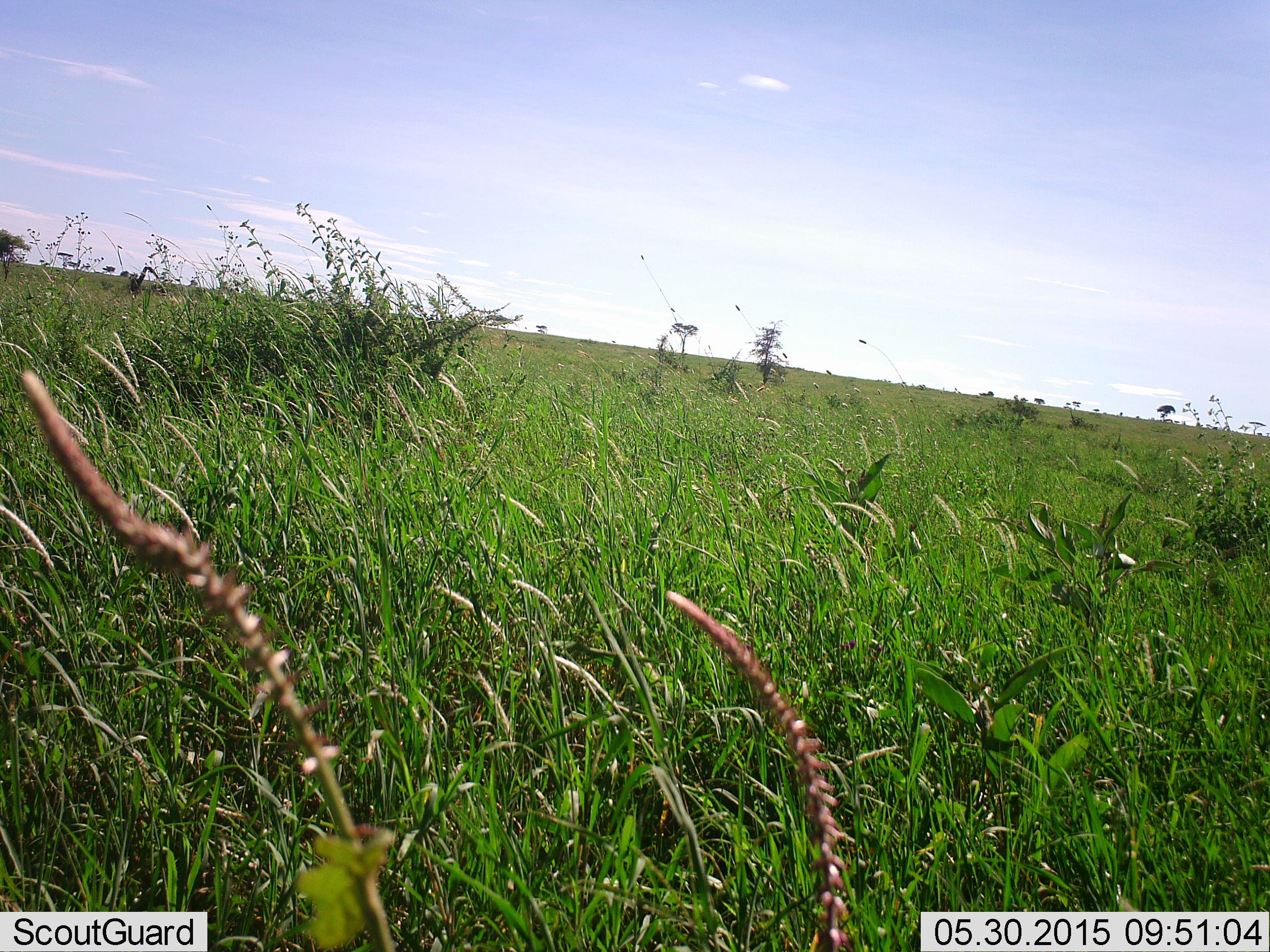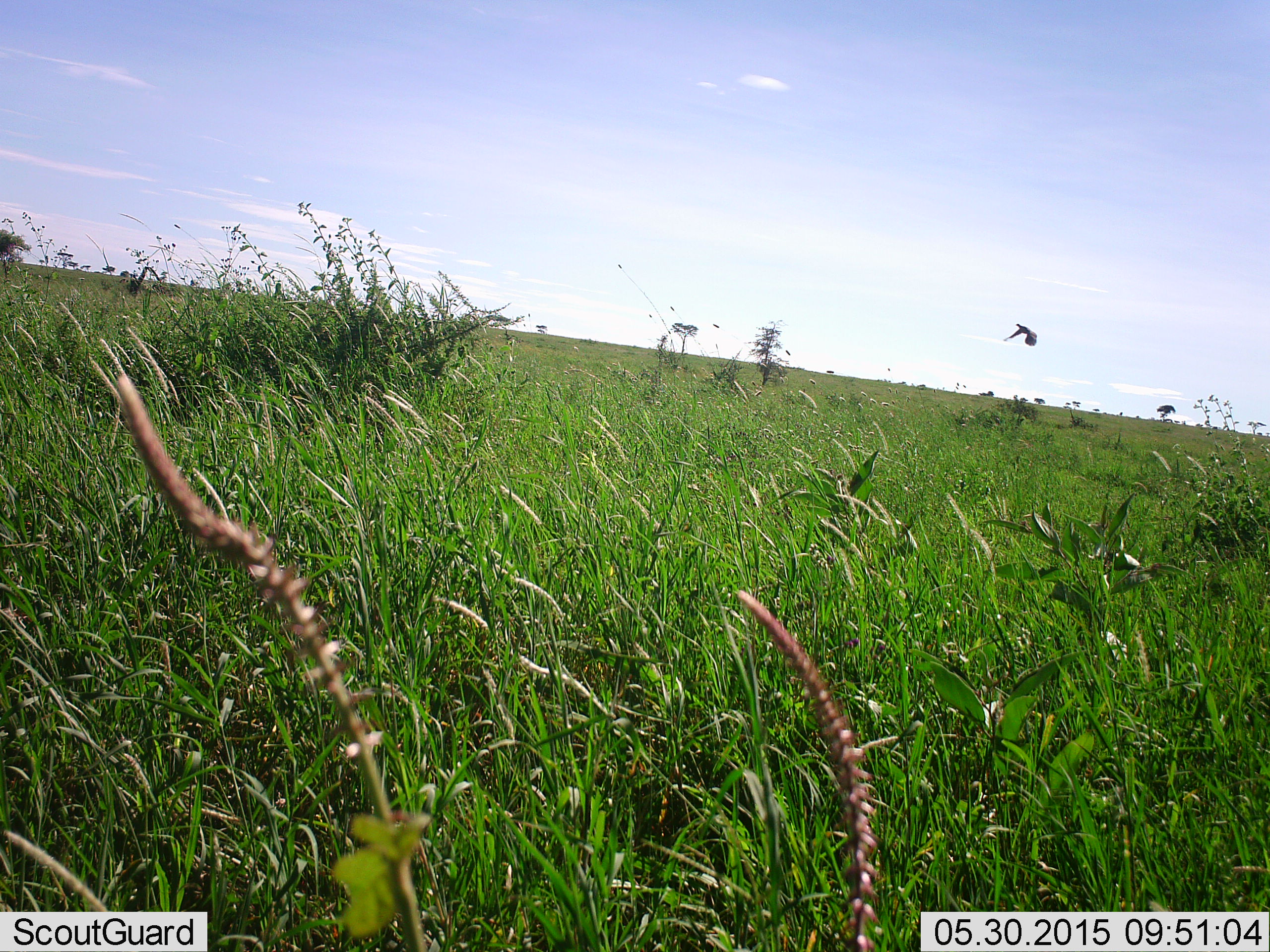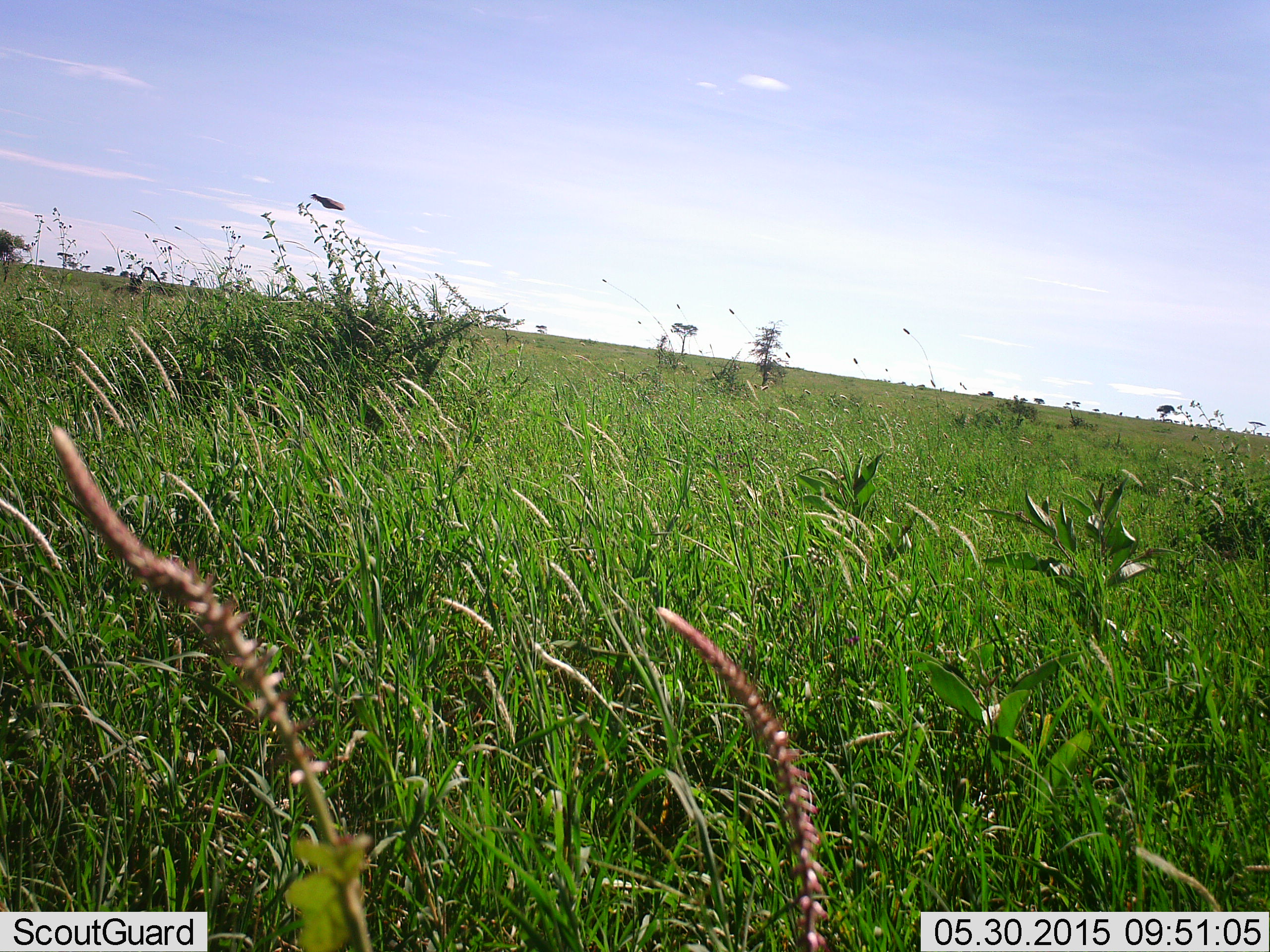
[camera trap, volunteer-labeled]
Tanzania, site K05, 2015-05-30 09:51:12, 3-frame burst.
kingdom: Animalia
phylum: Chordata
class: Aves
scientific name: Aves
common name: bird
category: otherbird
Otherbird (bird) (Aves), count 1. Behavior (volunteer vote fractions): standing 0%, resting 0%, moving 100%, interacting 0%. Young present (vote fraction): 0%. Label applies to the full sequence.